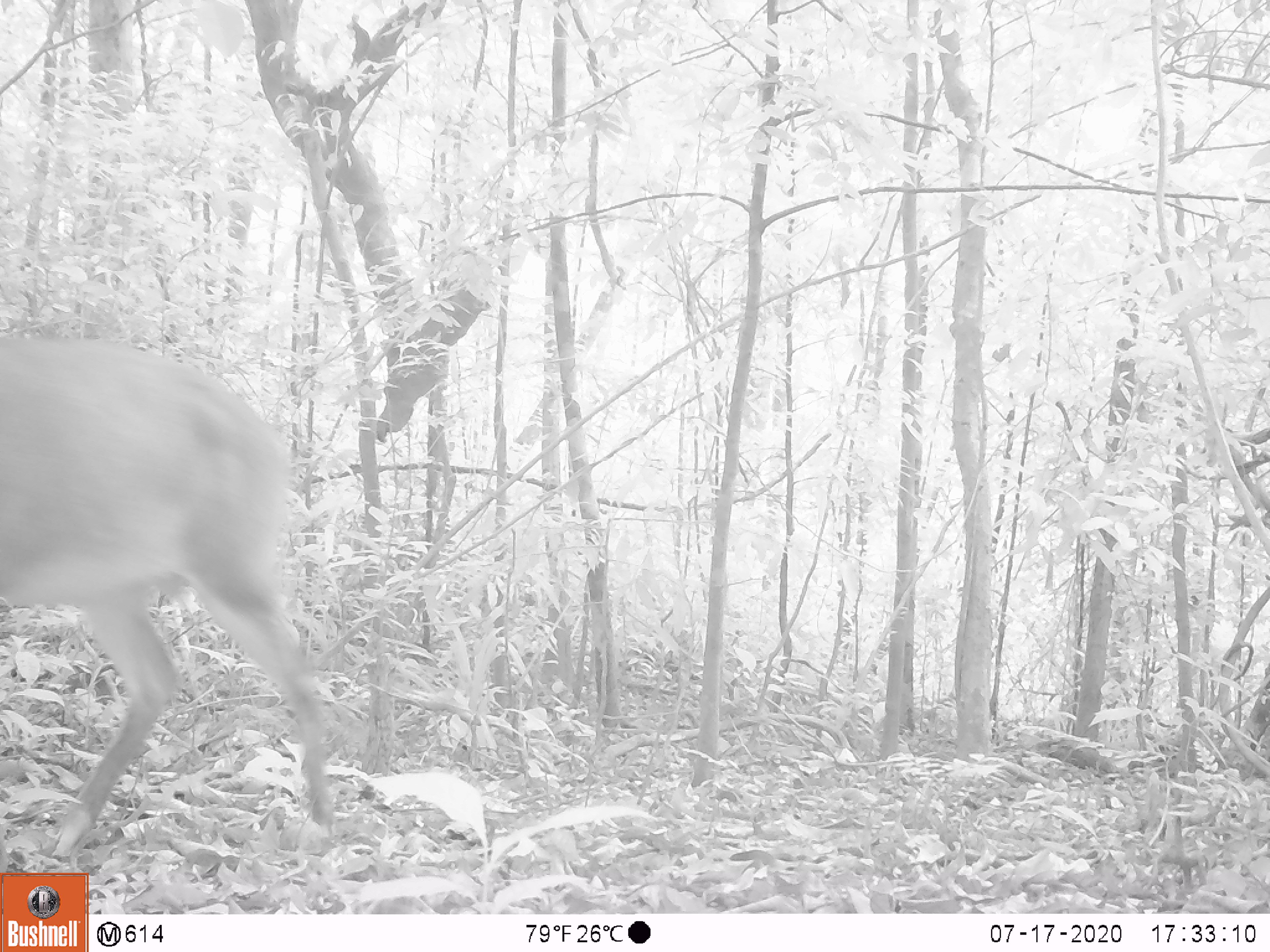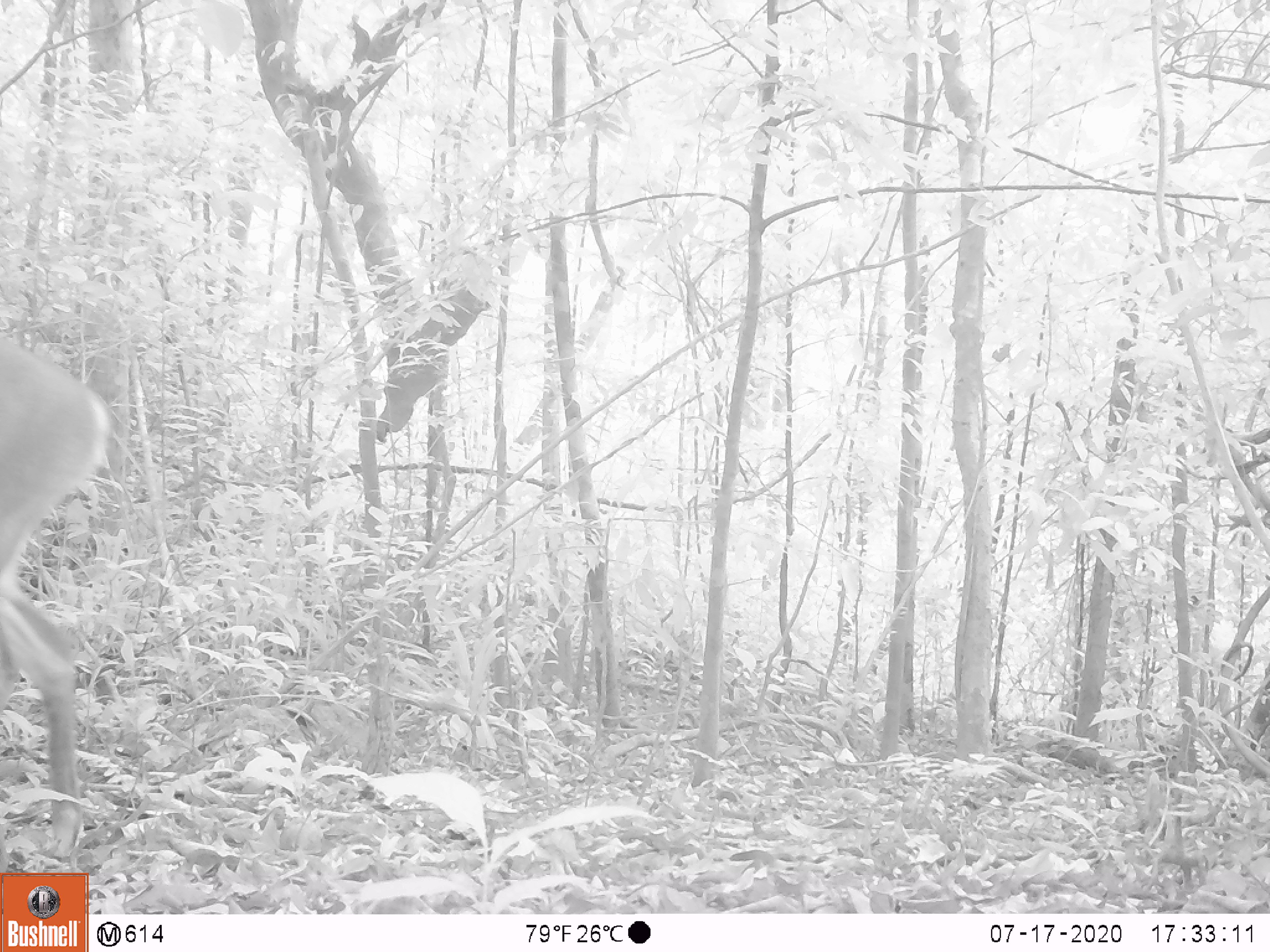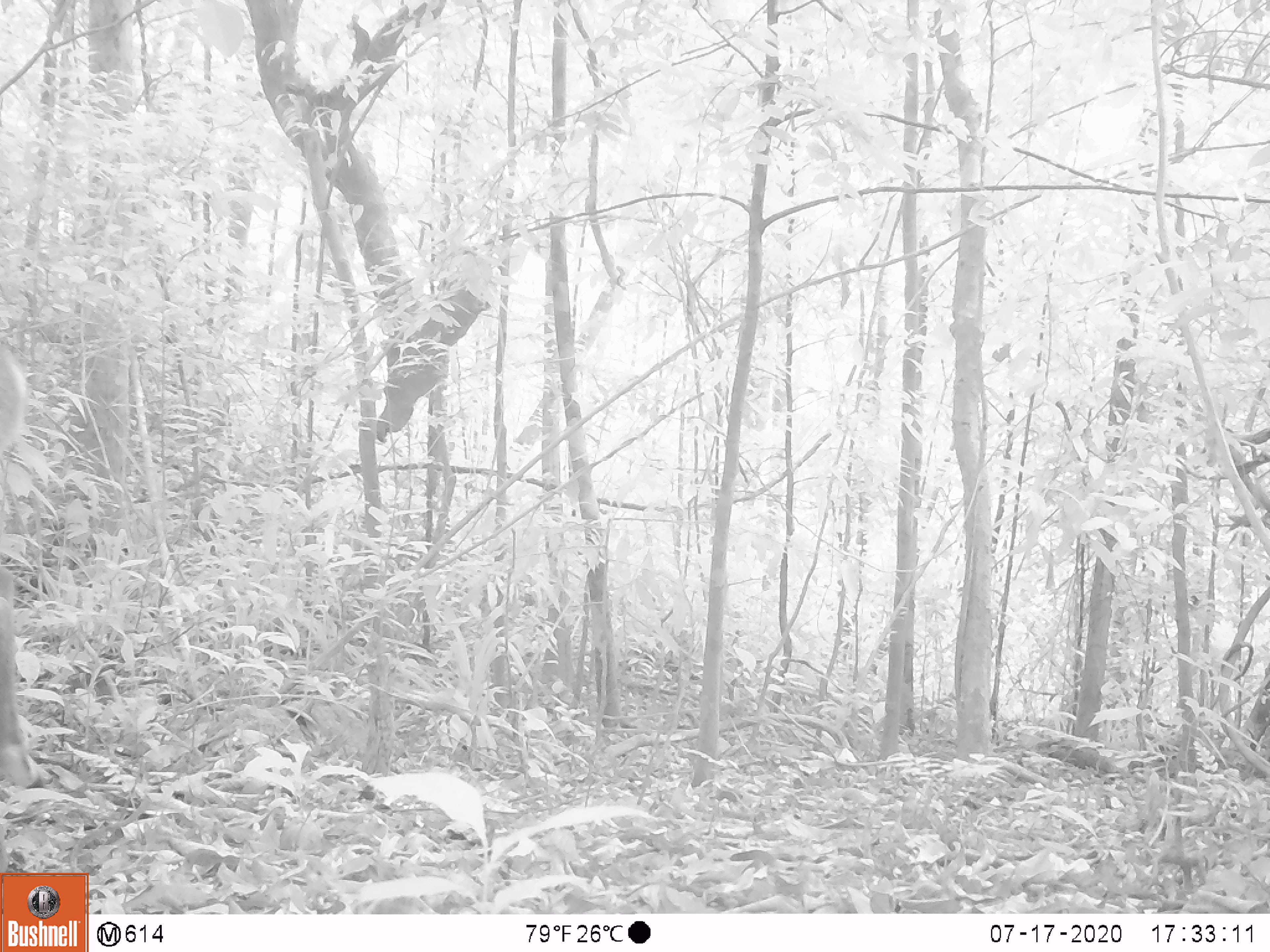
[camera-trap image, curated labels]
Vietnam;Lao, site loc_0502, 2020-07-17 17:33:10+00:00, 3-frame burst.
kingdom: Animalia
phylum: Chordata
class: Mammalia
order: Artiodactyla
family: Cervidae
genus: Muntiacus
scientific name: Muntiacus vuquangensis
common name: large-antlered muntjac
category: large antlered muntjac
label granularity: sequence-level